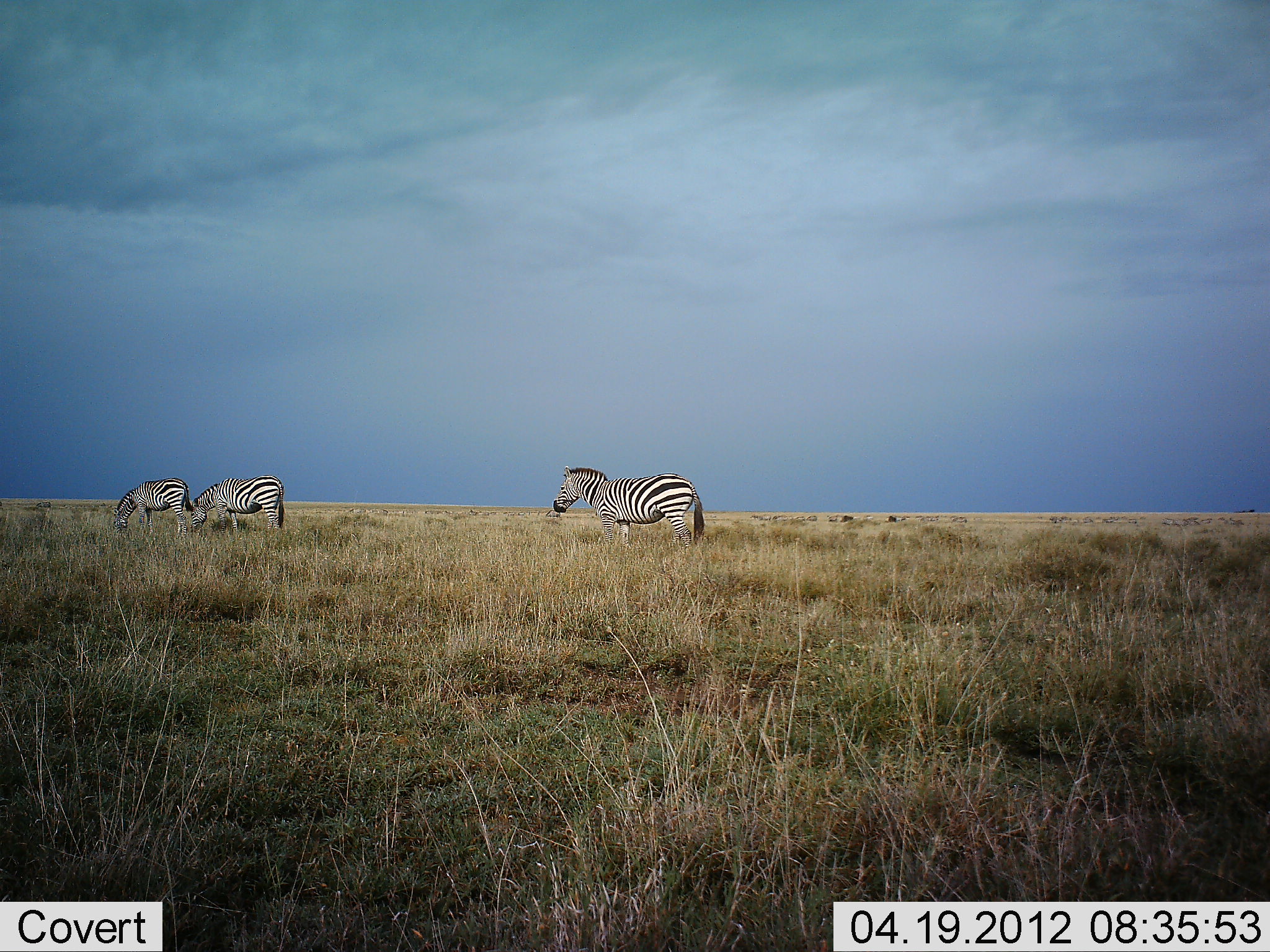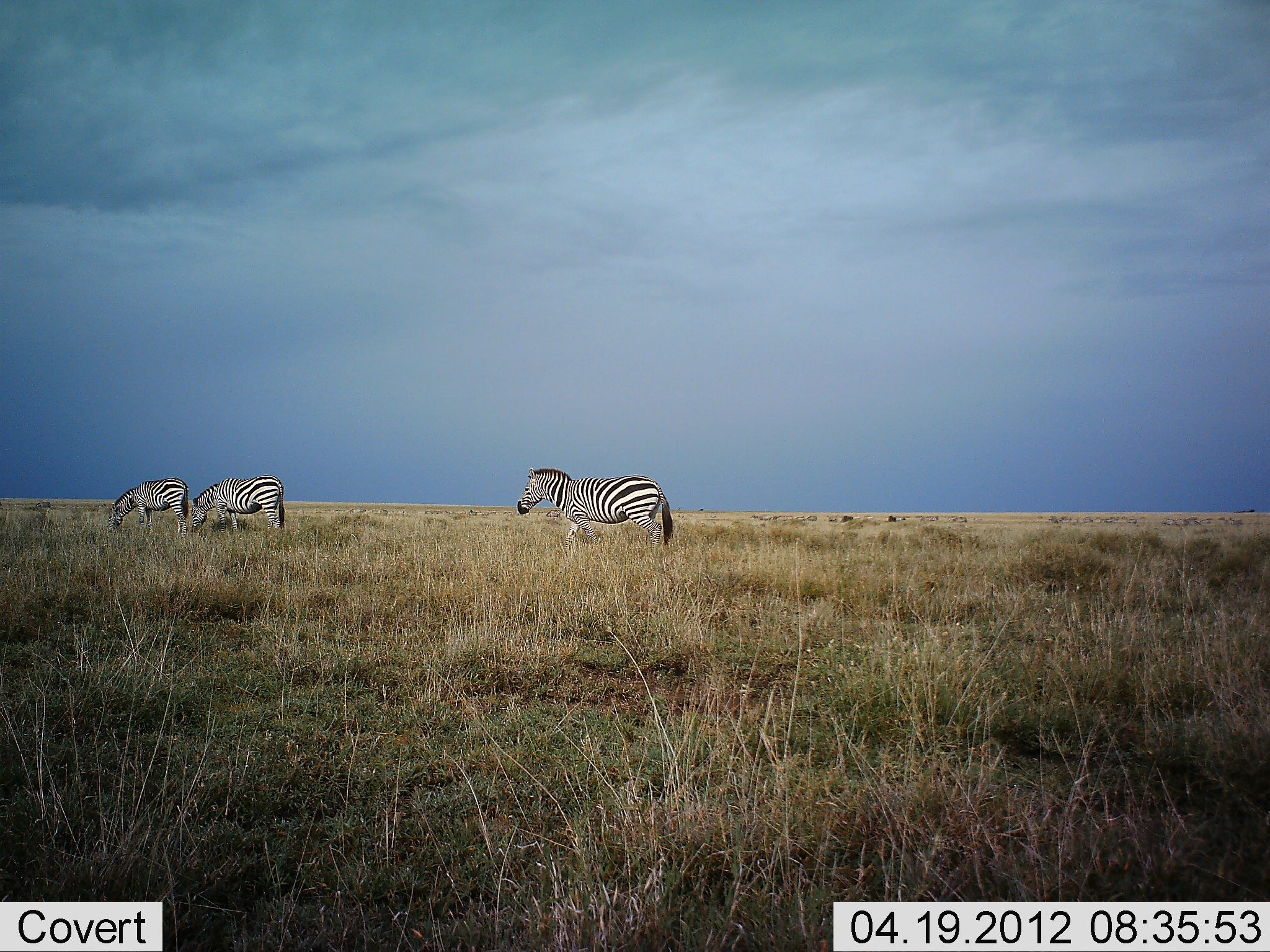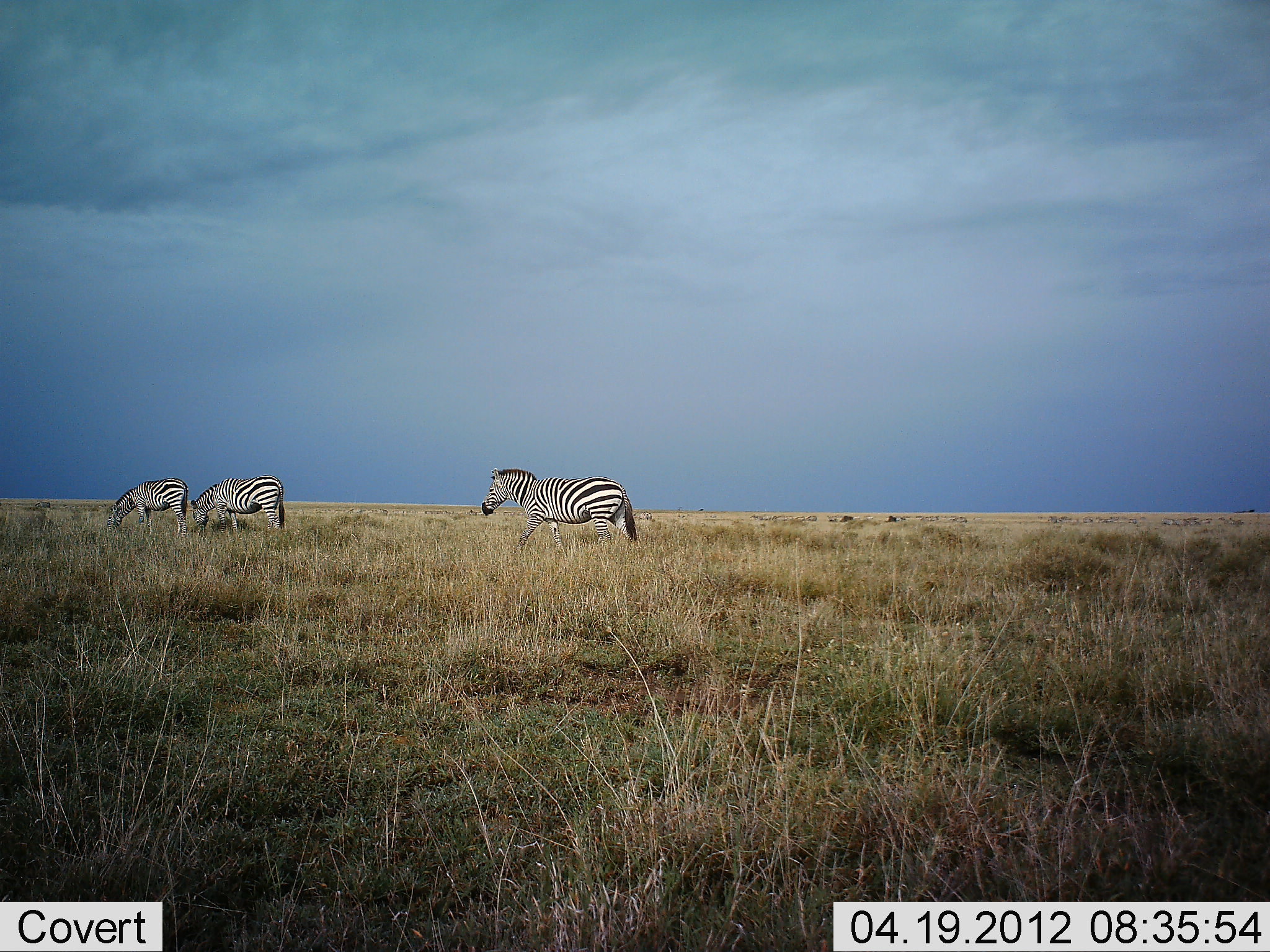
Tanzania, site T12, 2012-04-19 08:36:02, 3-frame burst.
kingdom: Animalia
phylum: Chordata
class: Mammalia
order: Perissodactyla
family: Equidae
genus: Equus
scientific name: Equus quagga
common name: plains zebra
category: zebra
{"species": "zebra (plains zebra) (Equus quagga)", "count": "3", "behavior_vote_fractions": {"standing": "42%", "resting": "0%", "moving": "68%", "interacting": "0%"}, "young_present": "3%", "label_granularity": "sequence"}